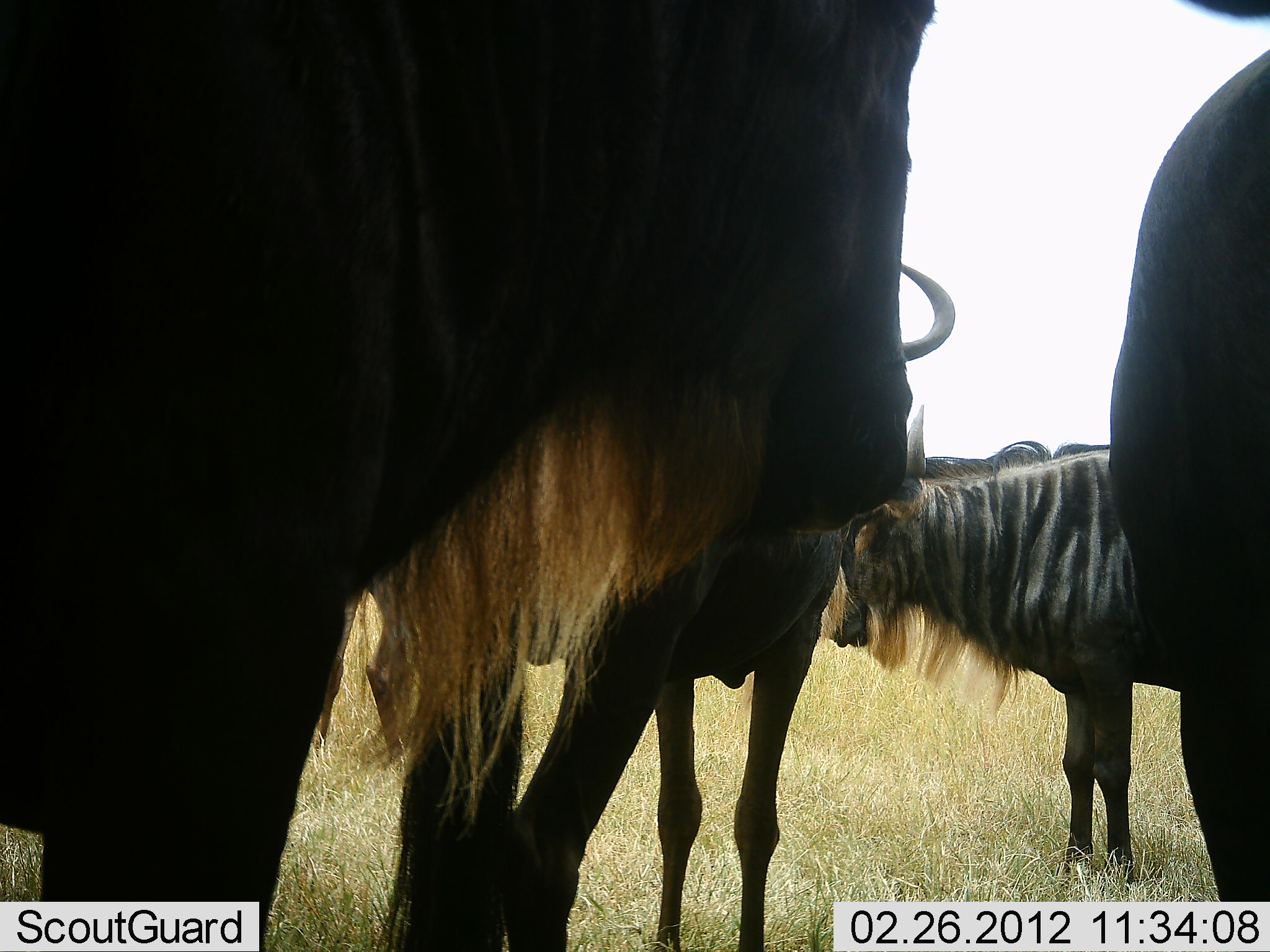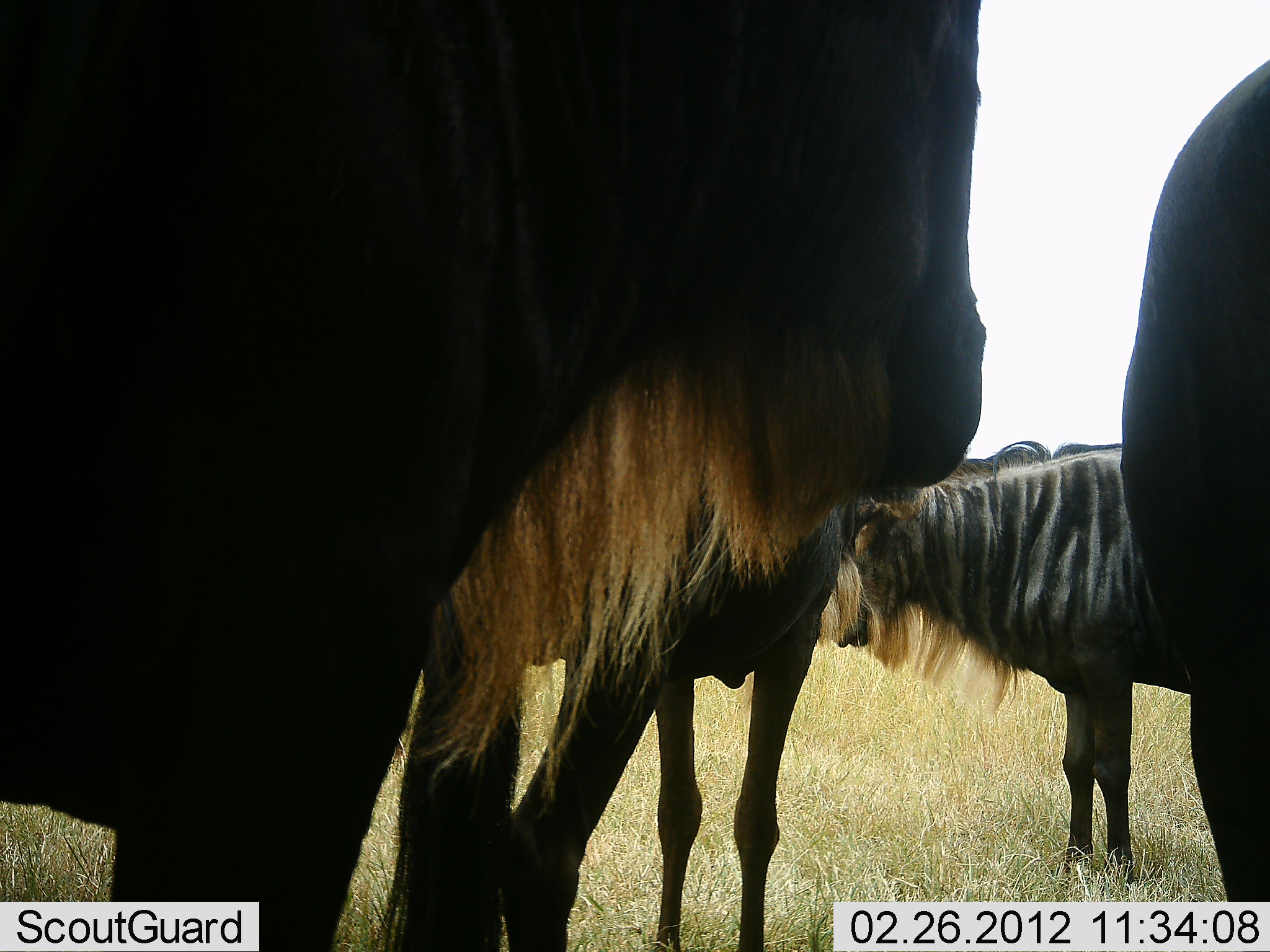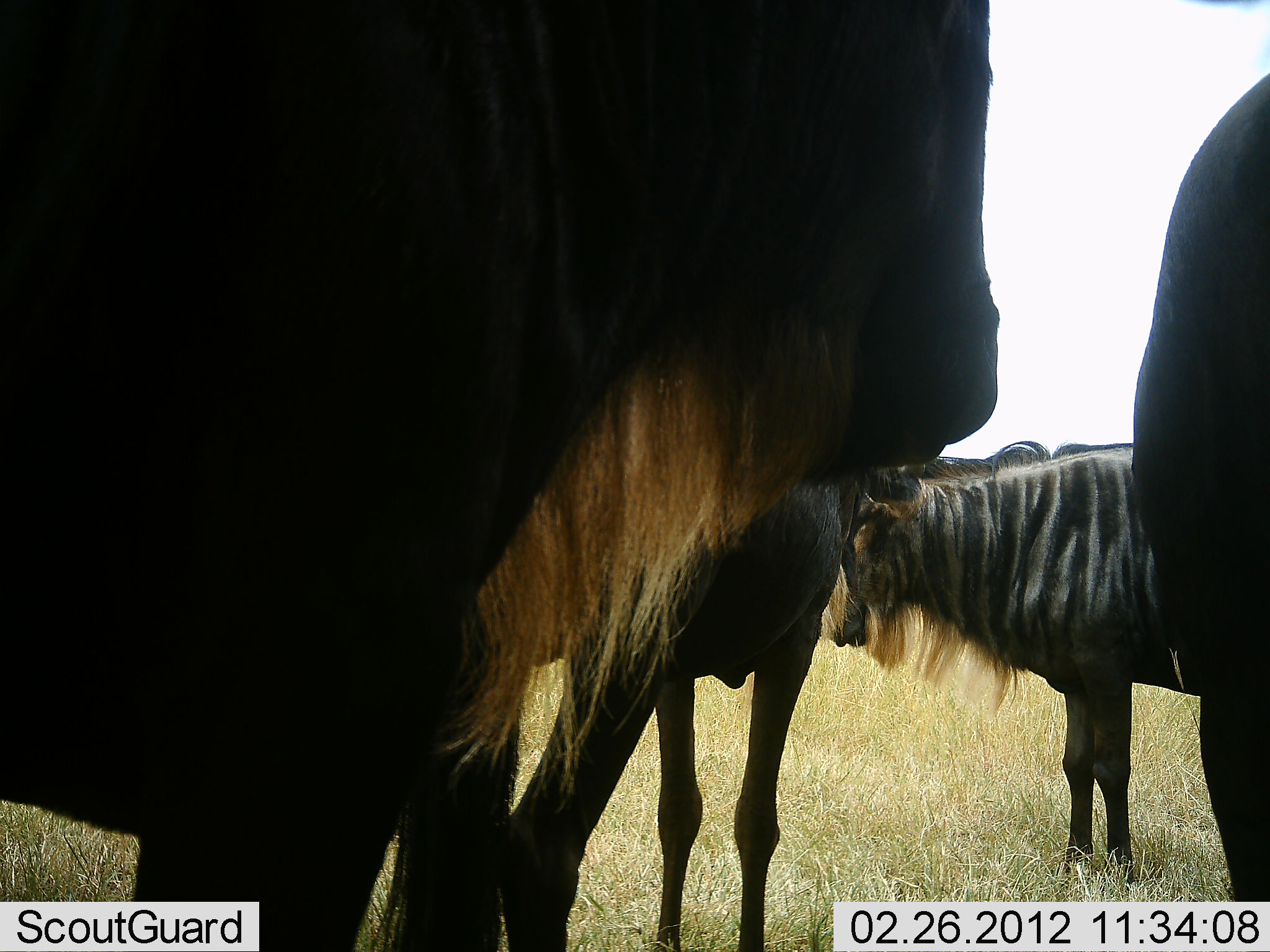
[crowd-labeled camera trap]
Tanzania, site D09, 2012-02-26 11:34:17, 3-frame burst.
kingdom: Animalia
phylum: Chordata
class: Mammalia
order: Artiodactyla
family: Bovidae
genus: Connochaetes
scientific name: Connochaetes taurinus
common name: blue wildebeest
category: wildebeest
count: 4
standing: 85%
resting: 8%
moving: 12%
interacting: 8%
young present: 0%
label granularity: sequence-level